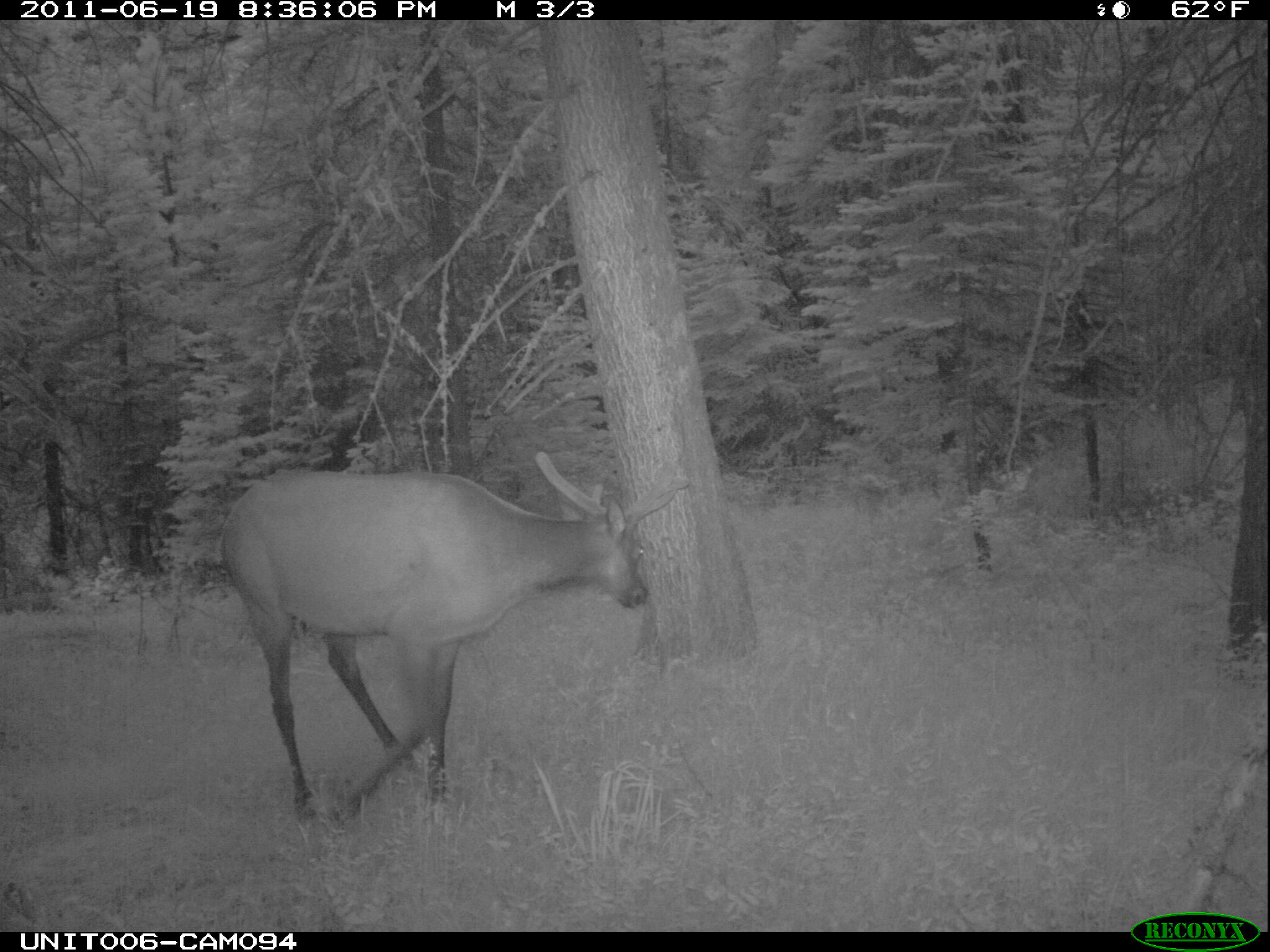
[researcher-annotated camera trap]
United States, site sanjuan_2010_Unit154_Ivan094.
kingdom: Animalia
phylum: Chordata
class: Mammalia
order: Artiodactyla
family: Cervidae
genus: Cervus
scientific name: Cervus elaphus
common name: red deer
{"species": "Cervus elaphus (red deer)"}